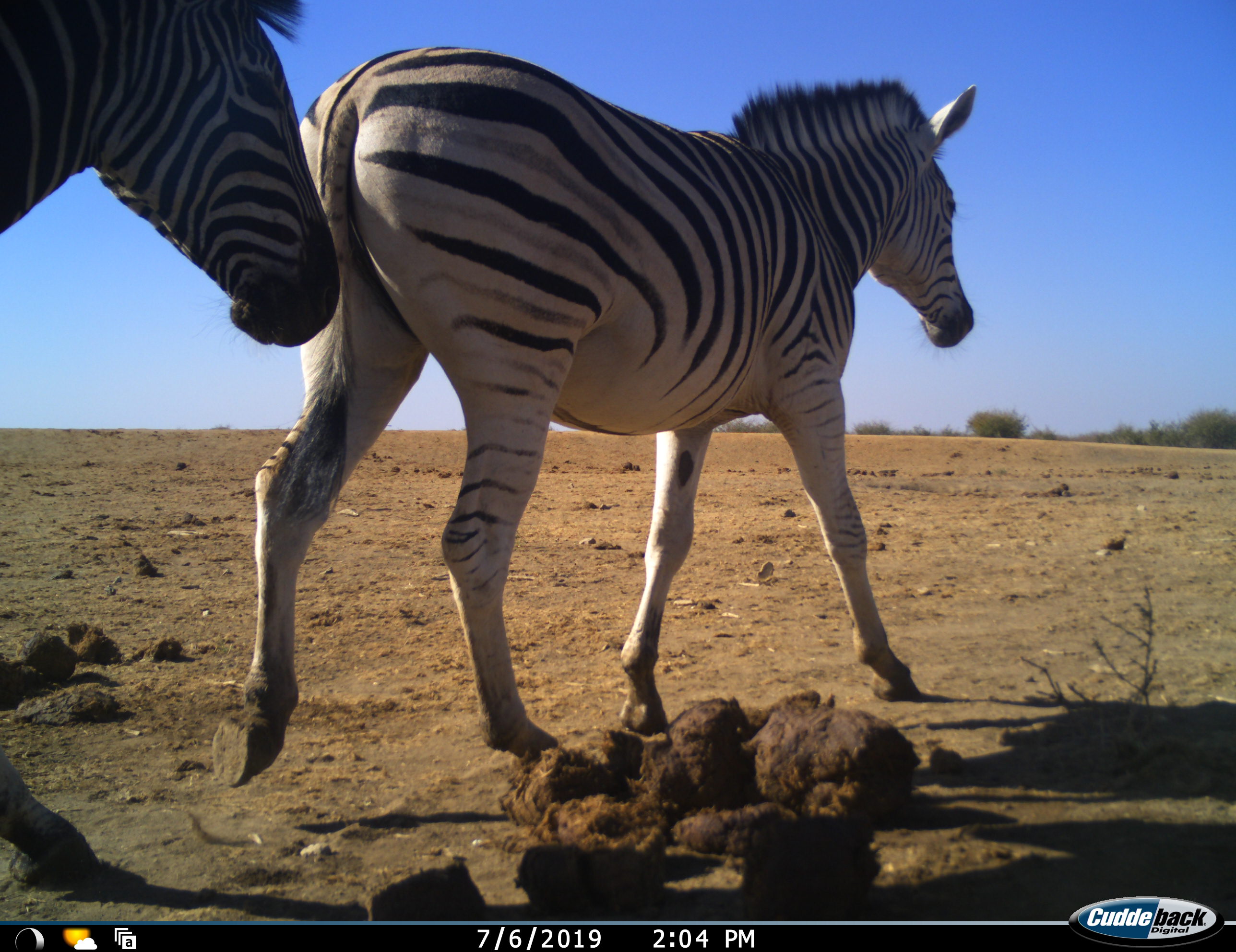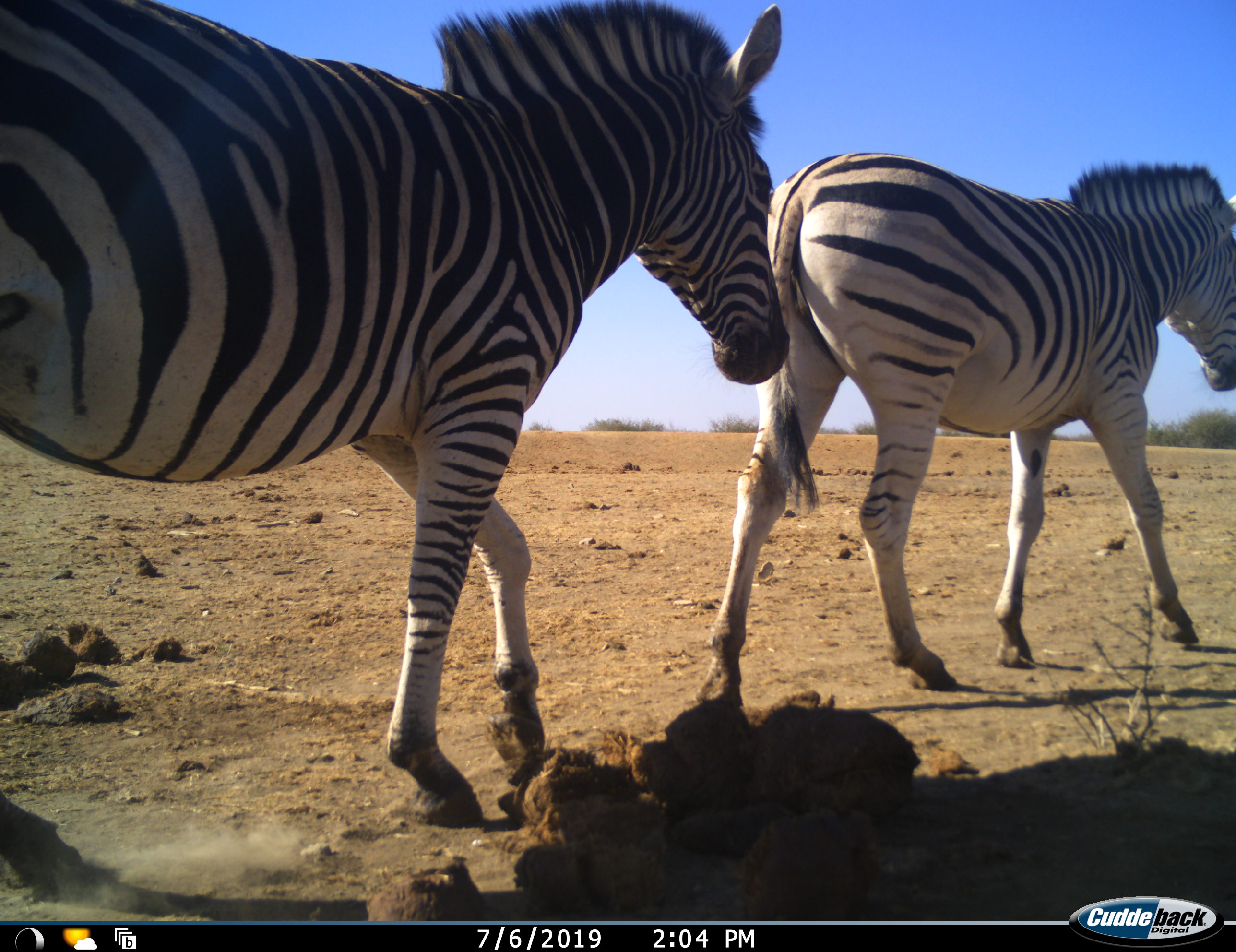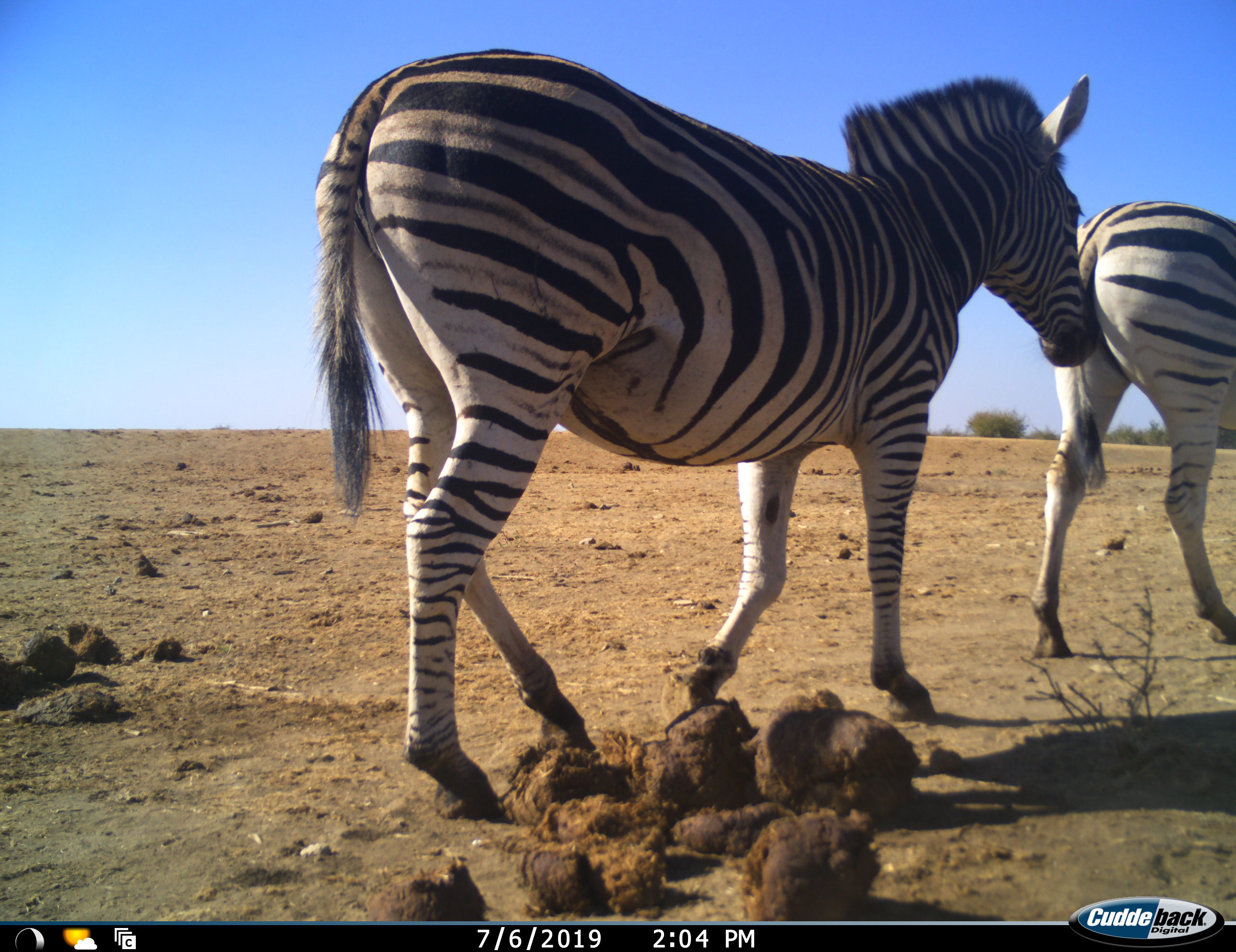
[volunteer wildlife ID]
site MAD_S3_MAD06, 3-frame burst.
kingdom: Animalia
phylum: Chordata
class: Mammalia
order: Perissodactyla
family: Equidae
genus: Equus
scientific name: Equus quagga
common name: plains zebra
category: zebraplains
Zebraplains (plains zebra) (Equus quagga), count 2. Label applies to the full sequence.